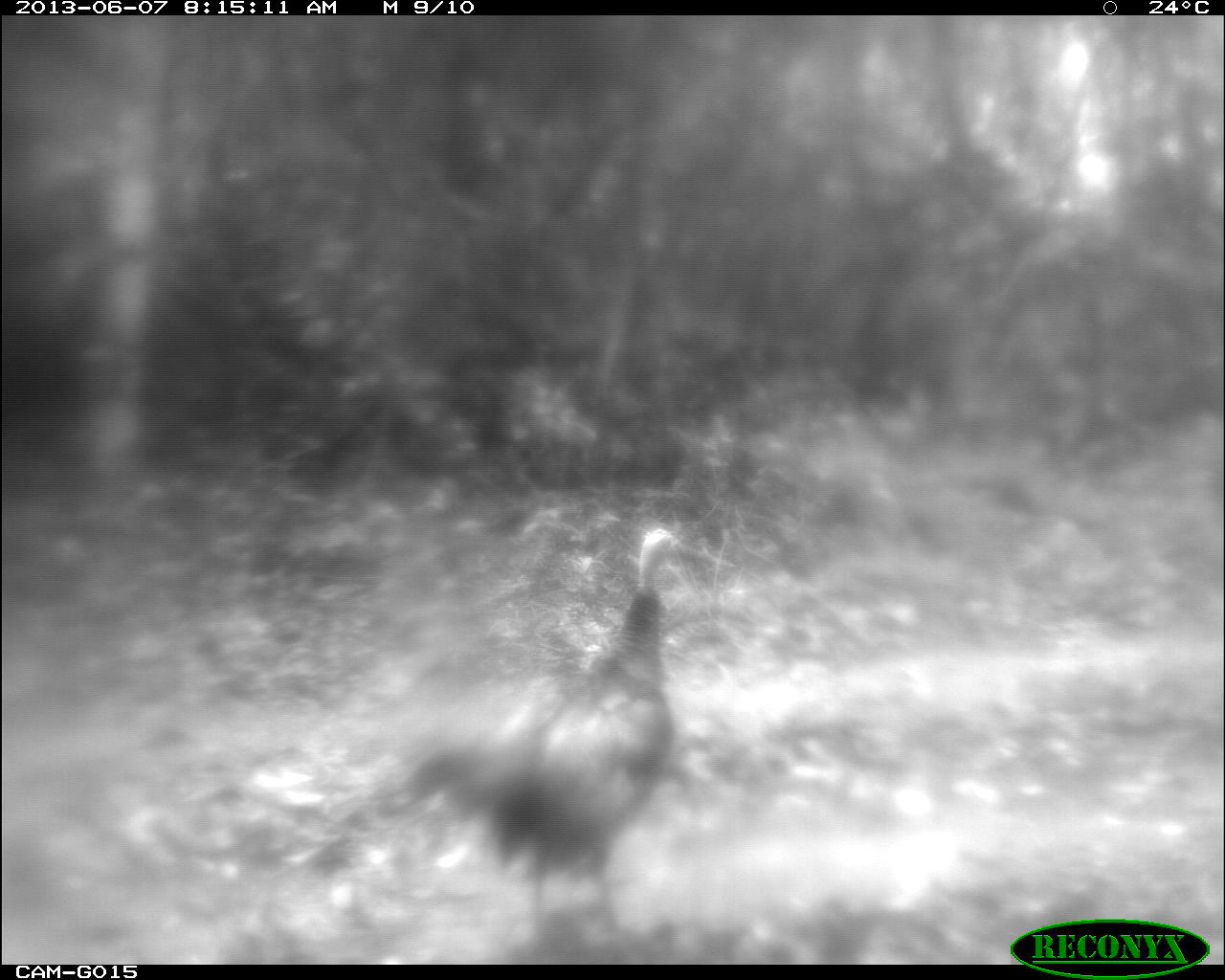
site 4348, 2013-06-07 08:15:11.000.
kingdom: Animalia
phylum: Chordata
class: Aves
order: Galliformes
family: Phasianidae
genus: Meleagris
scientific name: Meleagris ocellata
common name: ocellated turkey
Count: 1.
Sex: female.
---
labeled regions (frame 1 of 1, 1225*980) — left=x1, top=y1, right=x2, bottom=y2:
meleagris ocellata: left=379, top=525, right=714, bottom=960